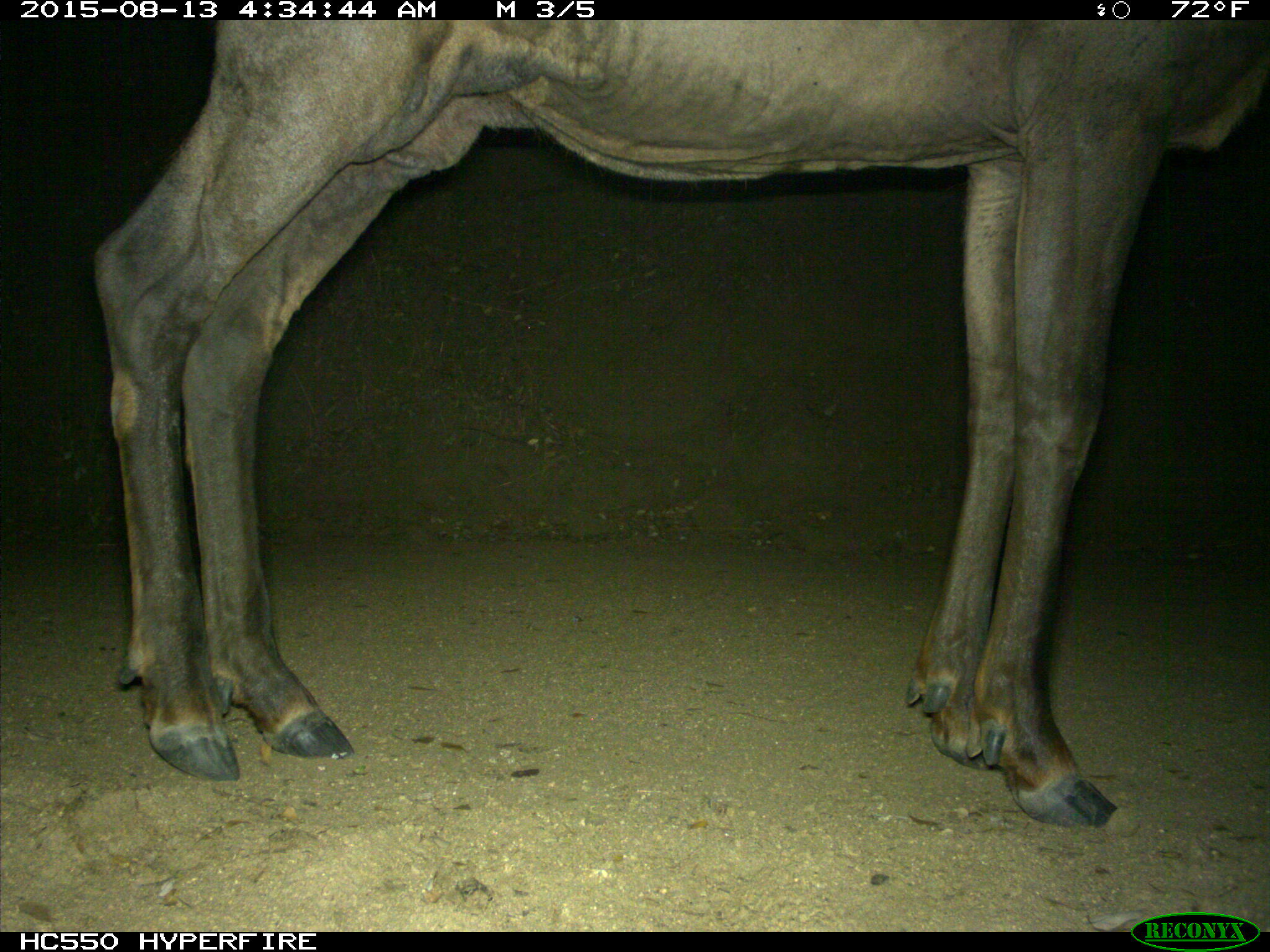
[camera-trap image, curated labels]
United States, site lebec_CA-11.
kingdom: Animalia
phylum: Chordata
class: Mammalia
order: Artiodactyla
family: Cervidae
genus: Cervus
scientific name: Cervus canadensis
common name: elk